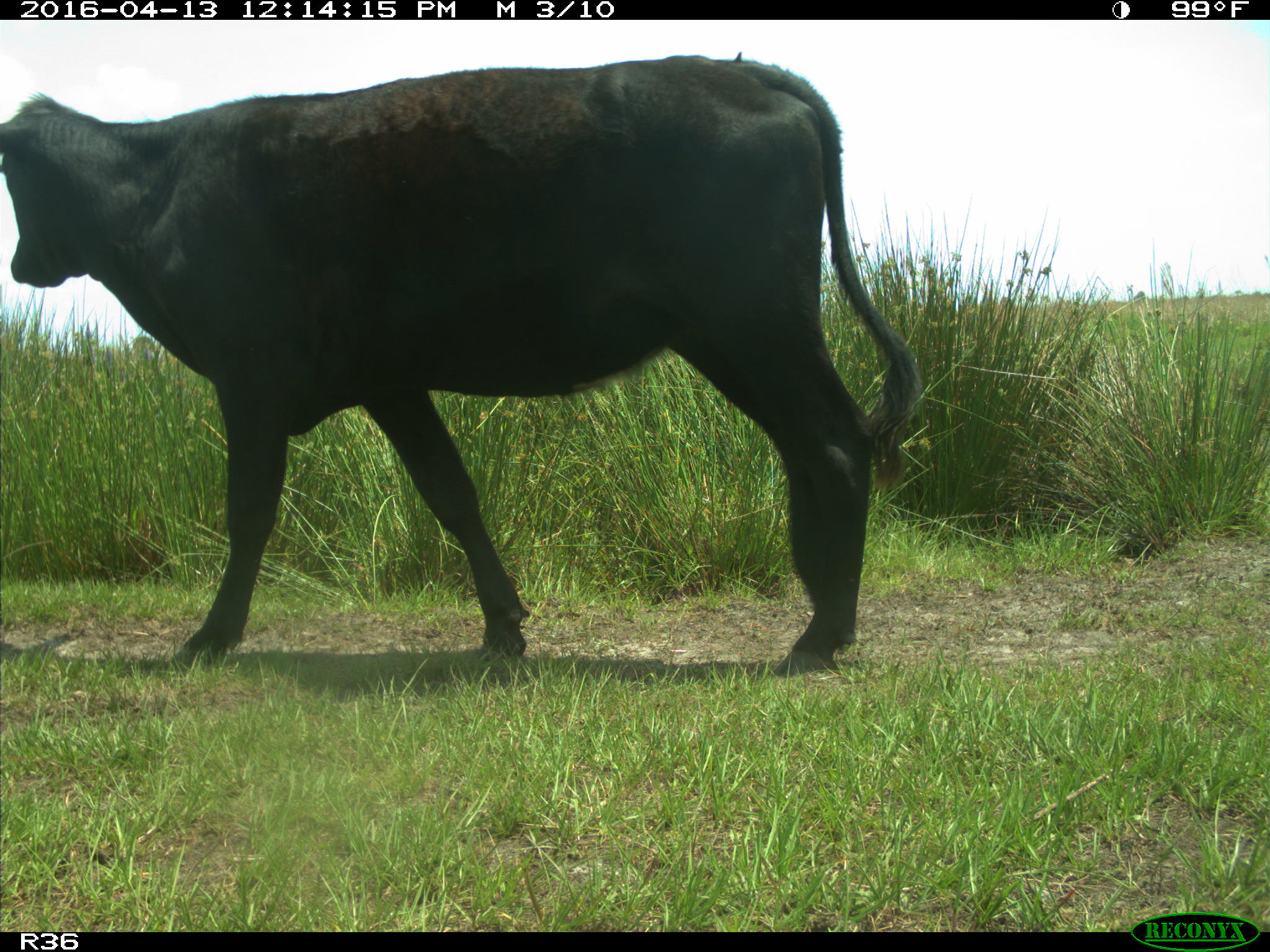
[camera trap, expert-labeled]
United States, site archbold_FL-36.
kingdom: Animalia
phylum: Chordata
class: Mammalia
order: Artiodactyla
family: Bovidae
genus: Bos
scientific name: Bos taurus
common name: domestic cow